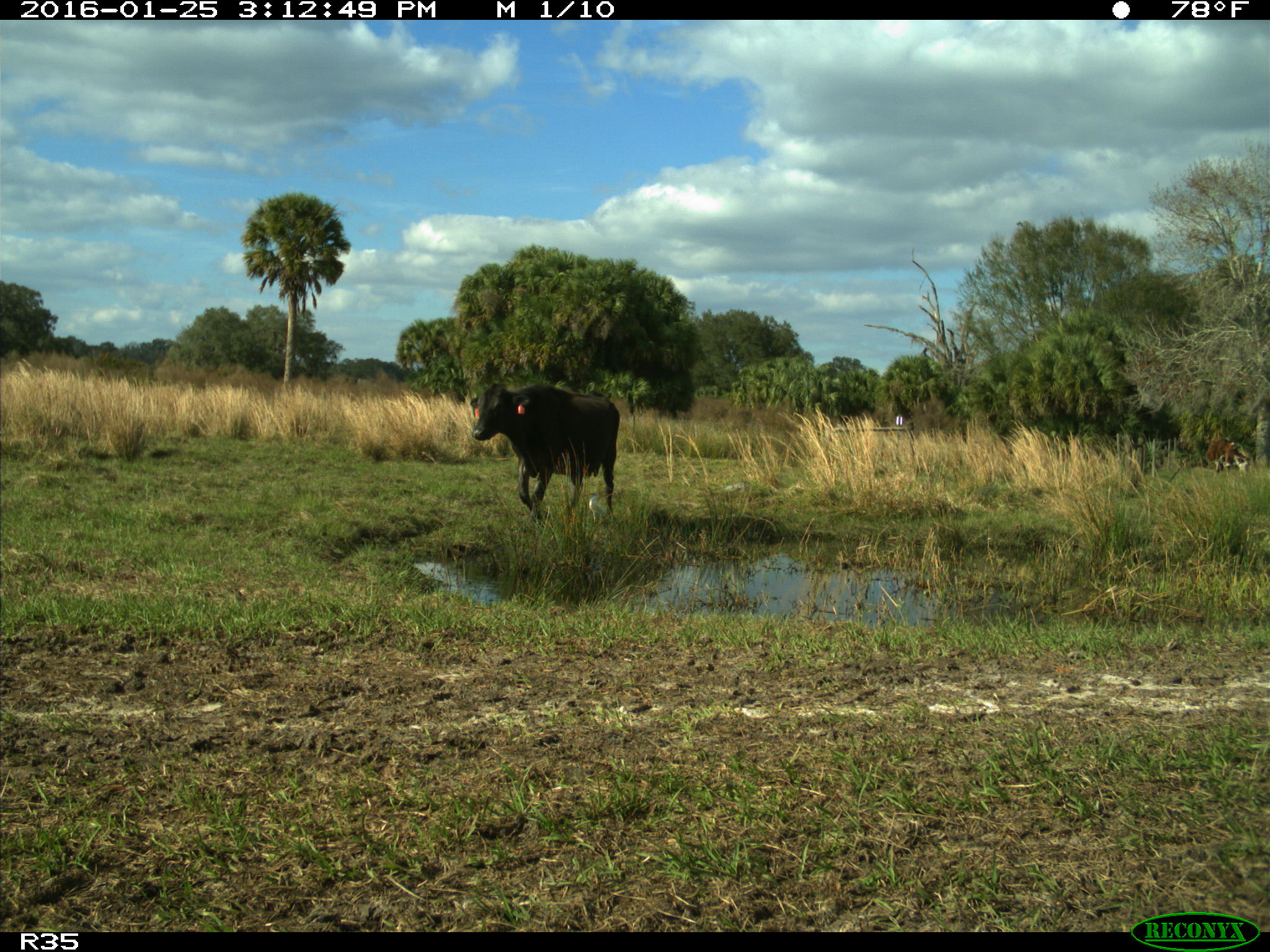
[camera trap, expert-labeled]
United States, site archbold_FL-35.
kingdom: Animalia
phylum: Chordata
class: Mammalia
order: Artiodactyla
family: Bovidae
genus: Bos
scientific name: Bos taurus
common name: domestic cow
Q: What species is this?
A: Bos taurus (domestic cow).